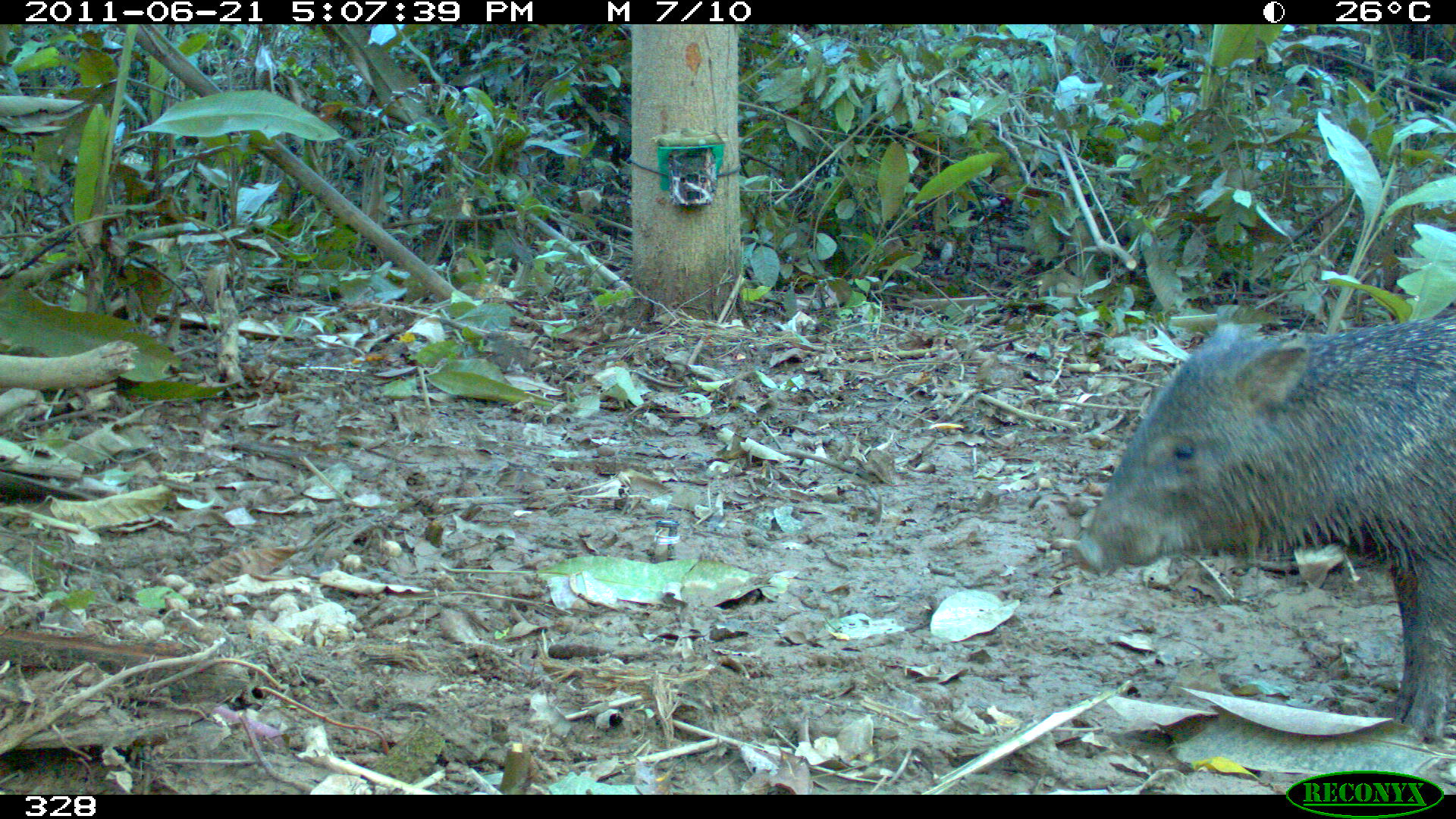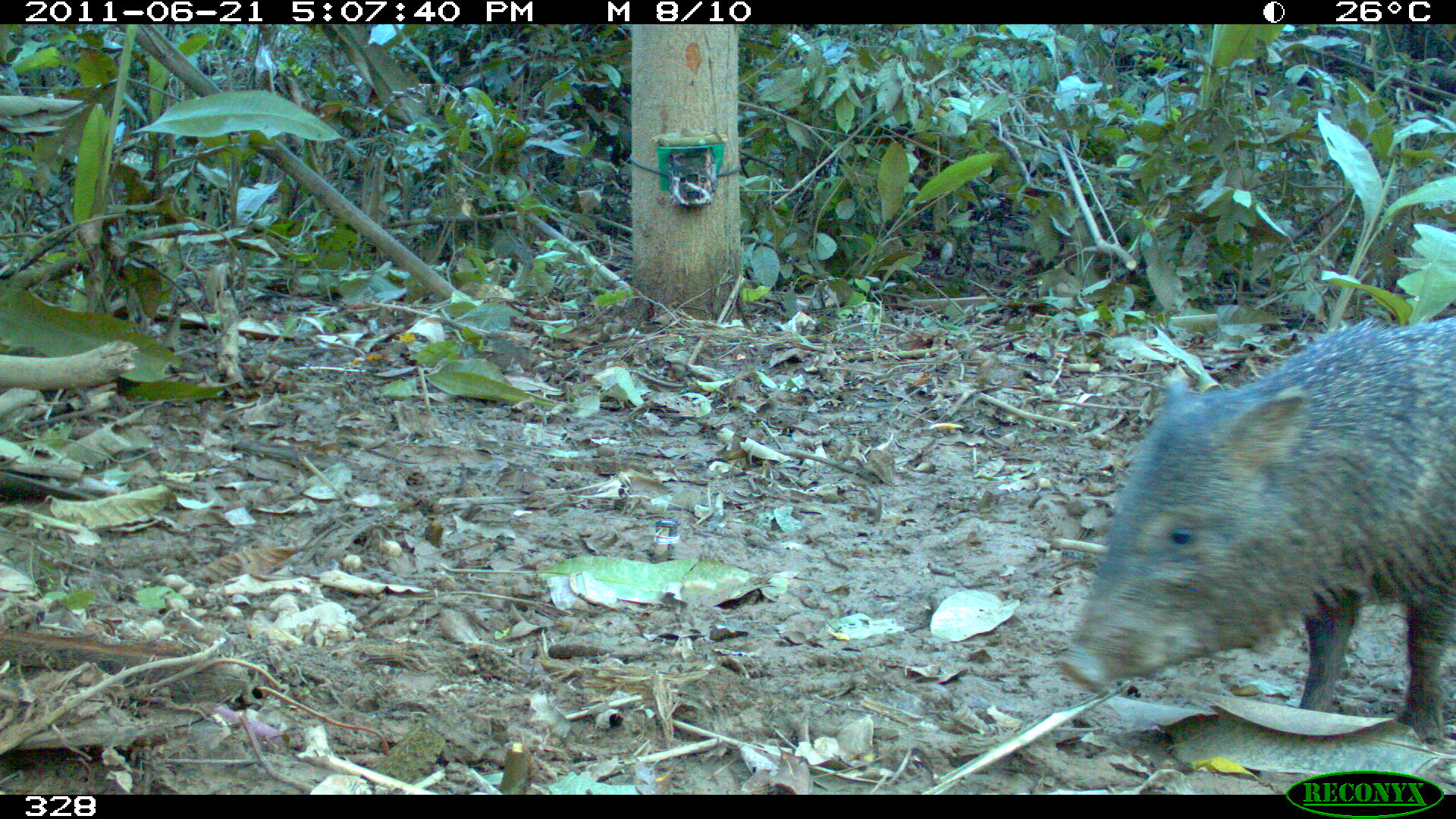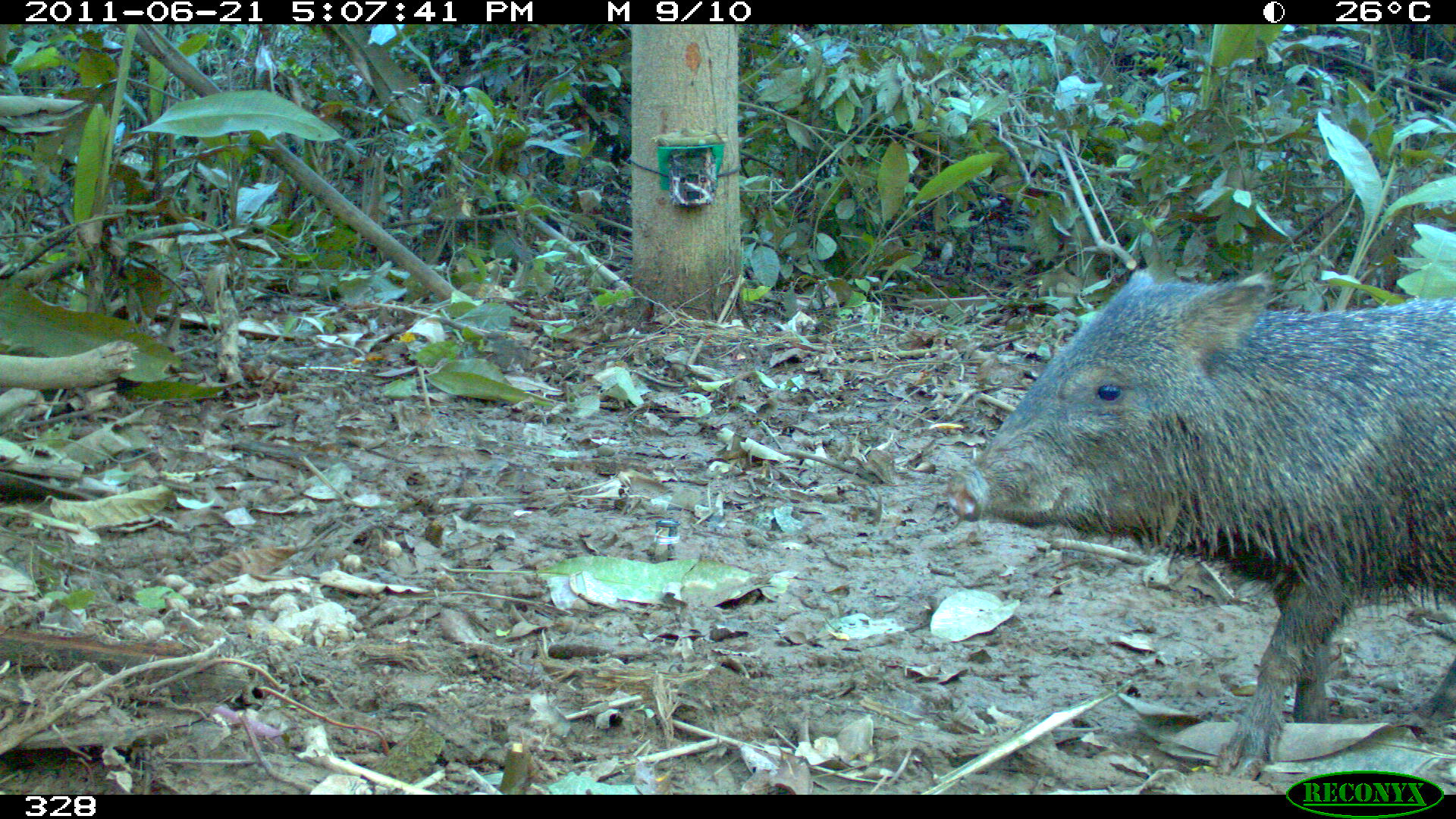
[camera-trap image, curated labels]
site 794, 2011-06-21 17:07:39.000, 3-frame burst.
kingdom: Animalia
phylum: Chordata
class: Mammalia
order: Artiodactyla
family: Tayassuidae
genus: Pecari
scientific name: Pecari tajacu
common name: collared peccary